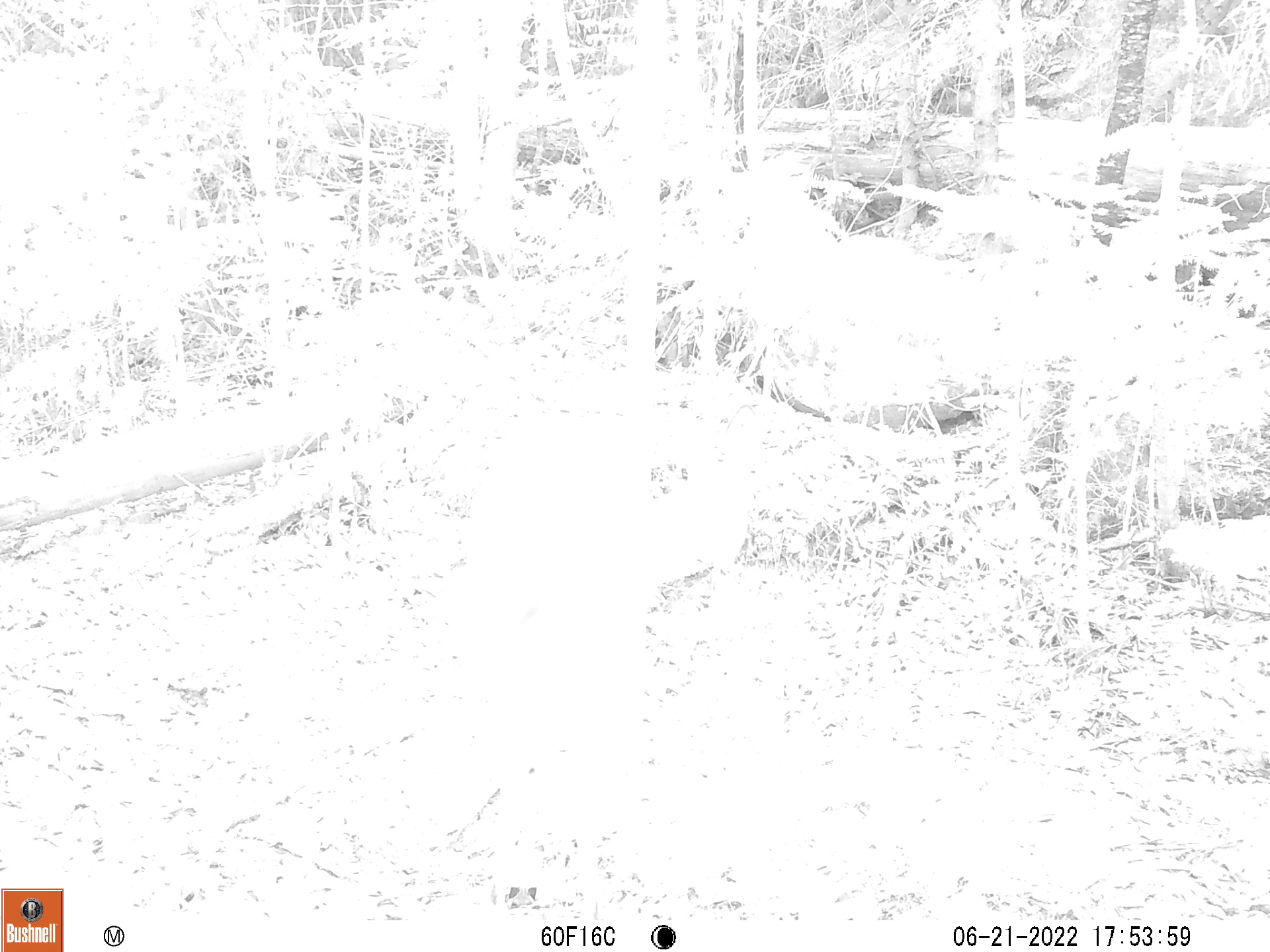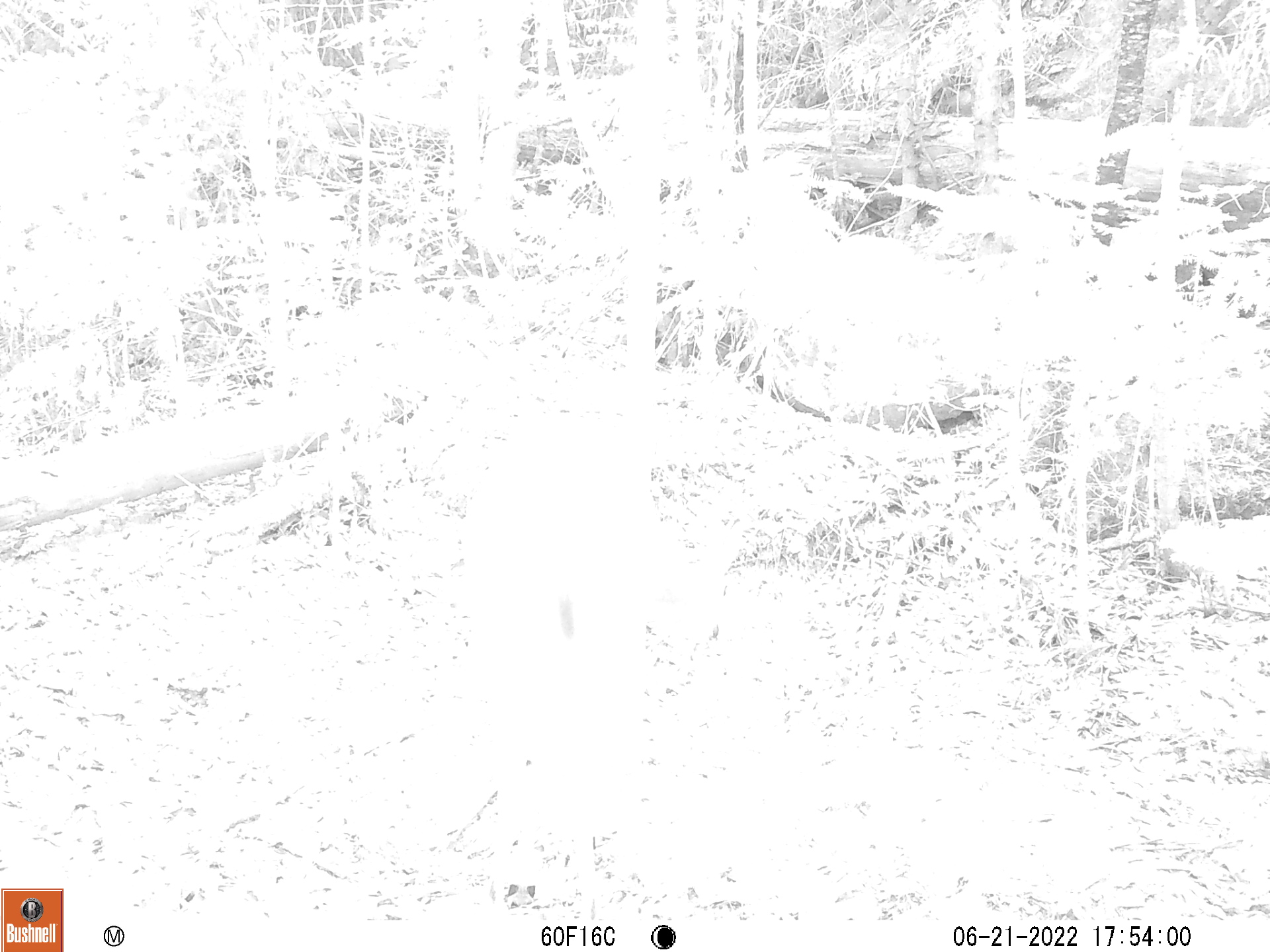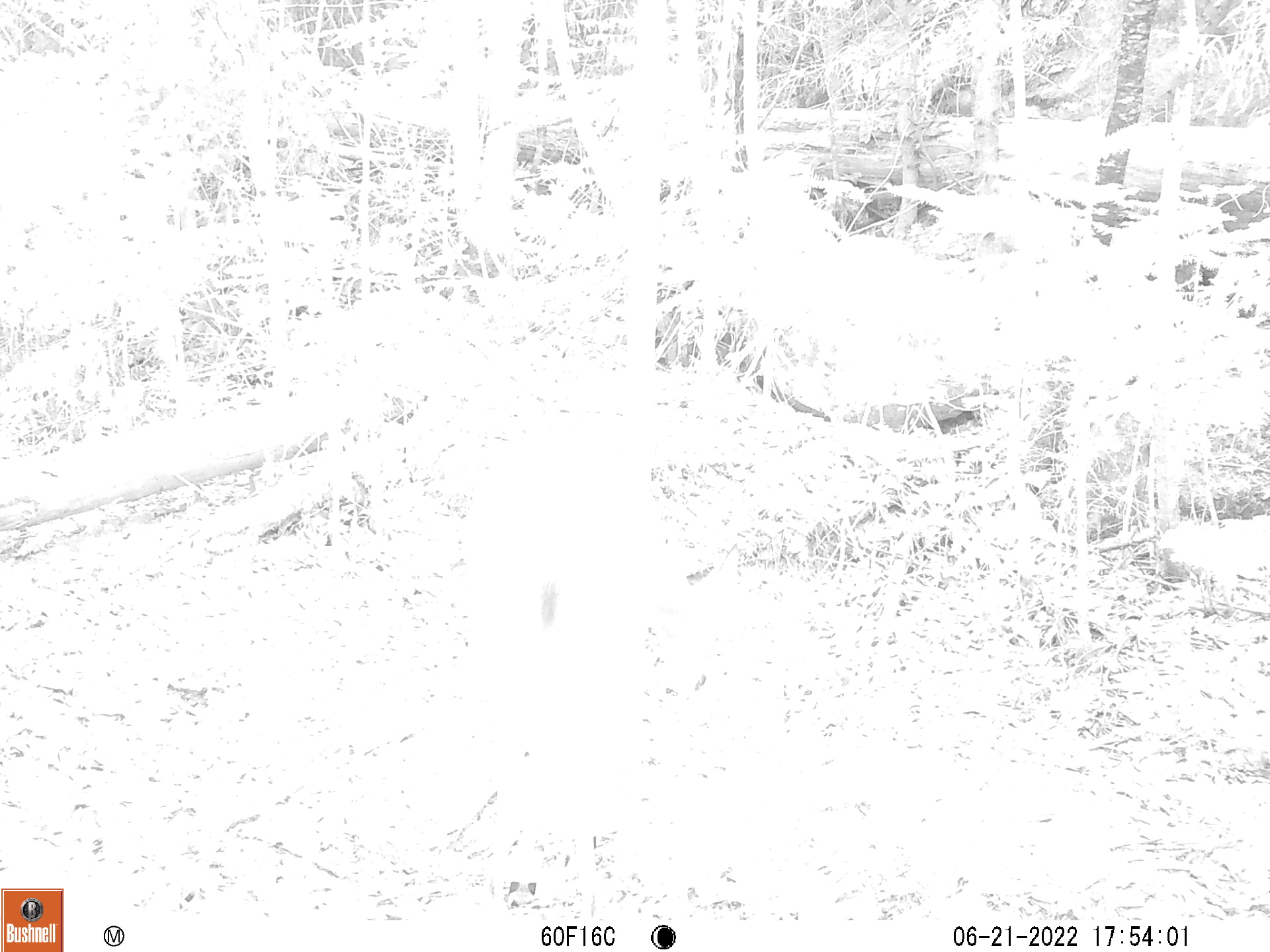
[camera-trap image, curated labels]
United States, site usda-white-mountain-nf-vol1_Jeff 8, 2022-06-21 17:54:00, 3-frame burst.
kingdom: Animalia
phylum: Chordata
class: Mammalia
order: Artiodactyla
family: Cervidae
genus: Odocoileus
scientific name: Odocoileus virginianus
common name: white-tailed deer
White-tailed deer (Odocoileus virginianus).